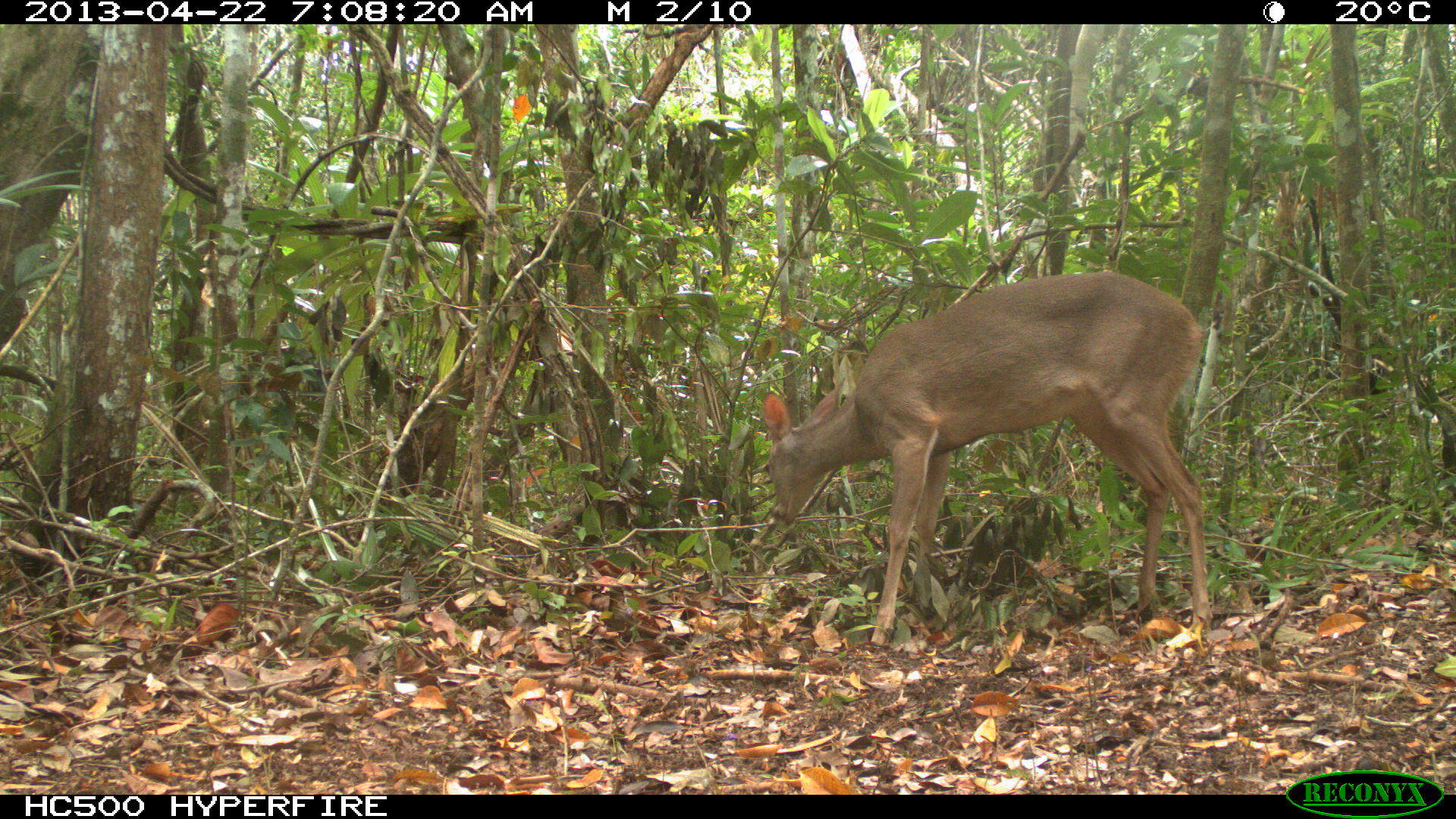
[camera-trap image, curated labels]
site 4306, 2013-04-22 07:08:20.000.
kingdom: Animalia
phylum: Chordata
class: Mammalia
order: Artiodactyla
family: Cervidae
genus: Odocoileus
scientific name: Odocoileus virginianus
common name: white-tailed deer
Odocoileus virginianus (white-tailed deer), count 1, sex female.